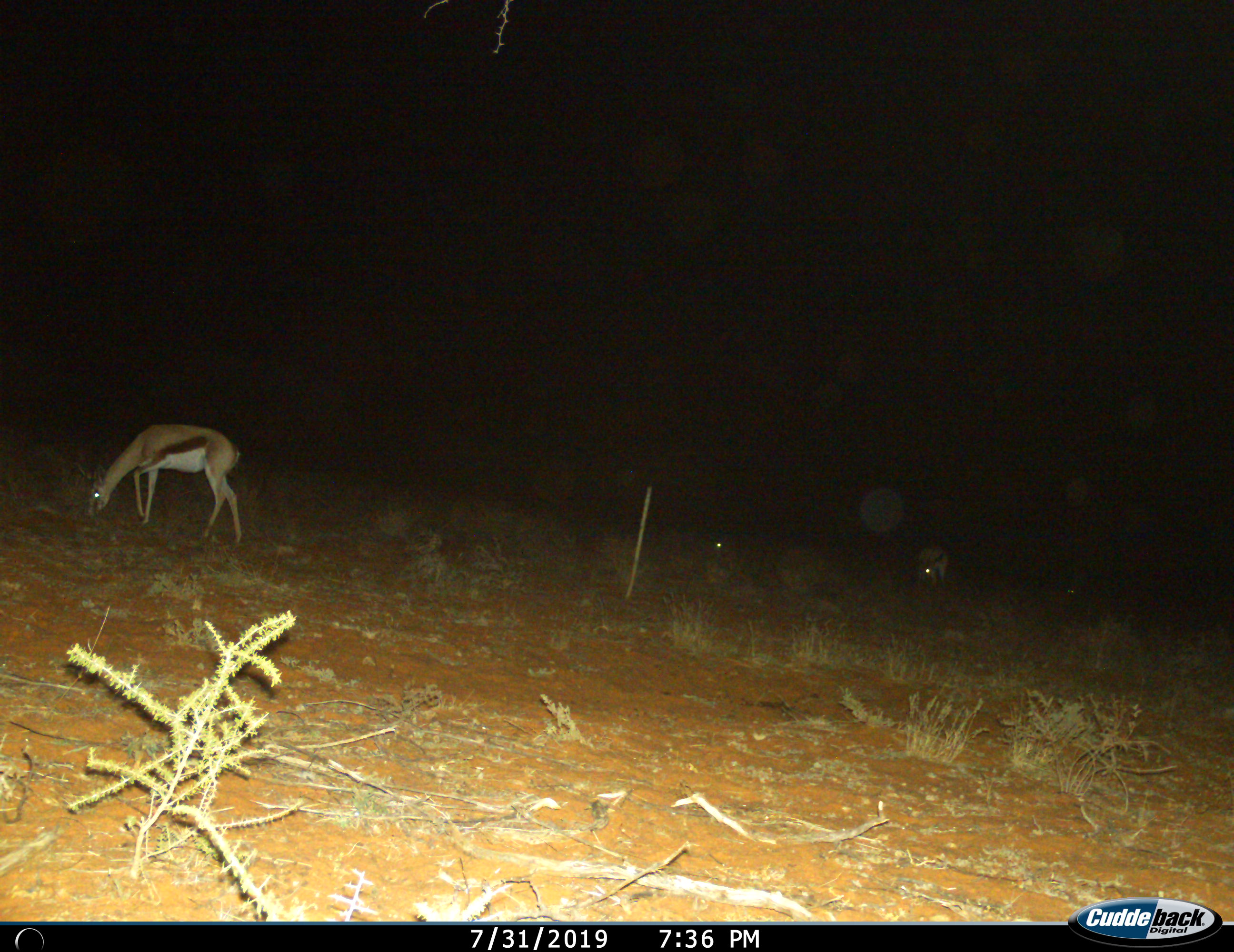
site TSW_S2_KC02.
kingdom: Animalia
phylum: Chordata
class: Mammalia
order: Artiodactyla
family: Bovidae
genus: Antidorcas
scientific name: Antidorcas marsupialis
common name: springbok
Springbok (Antidorcas marsupialis), count 1. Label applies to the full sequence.